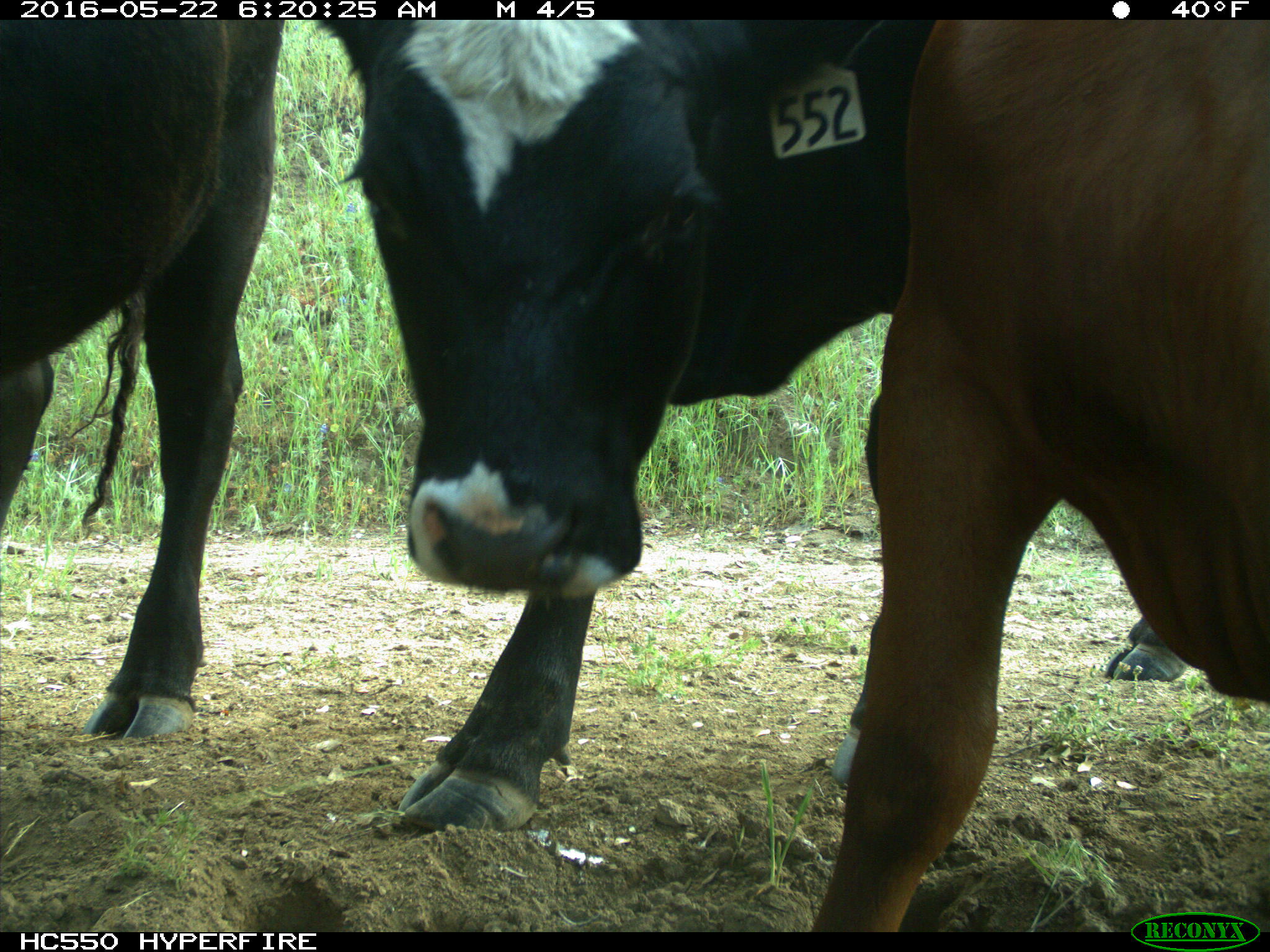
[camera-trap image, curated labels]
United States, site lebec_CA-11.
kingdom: Animalia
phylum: Chordata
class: Mammalia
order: Artiodactyla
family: Bovidae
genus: Bos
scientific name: Bos taurus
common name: domestic cow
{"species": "Bos taurus (domestic cow)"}